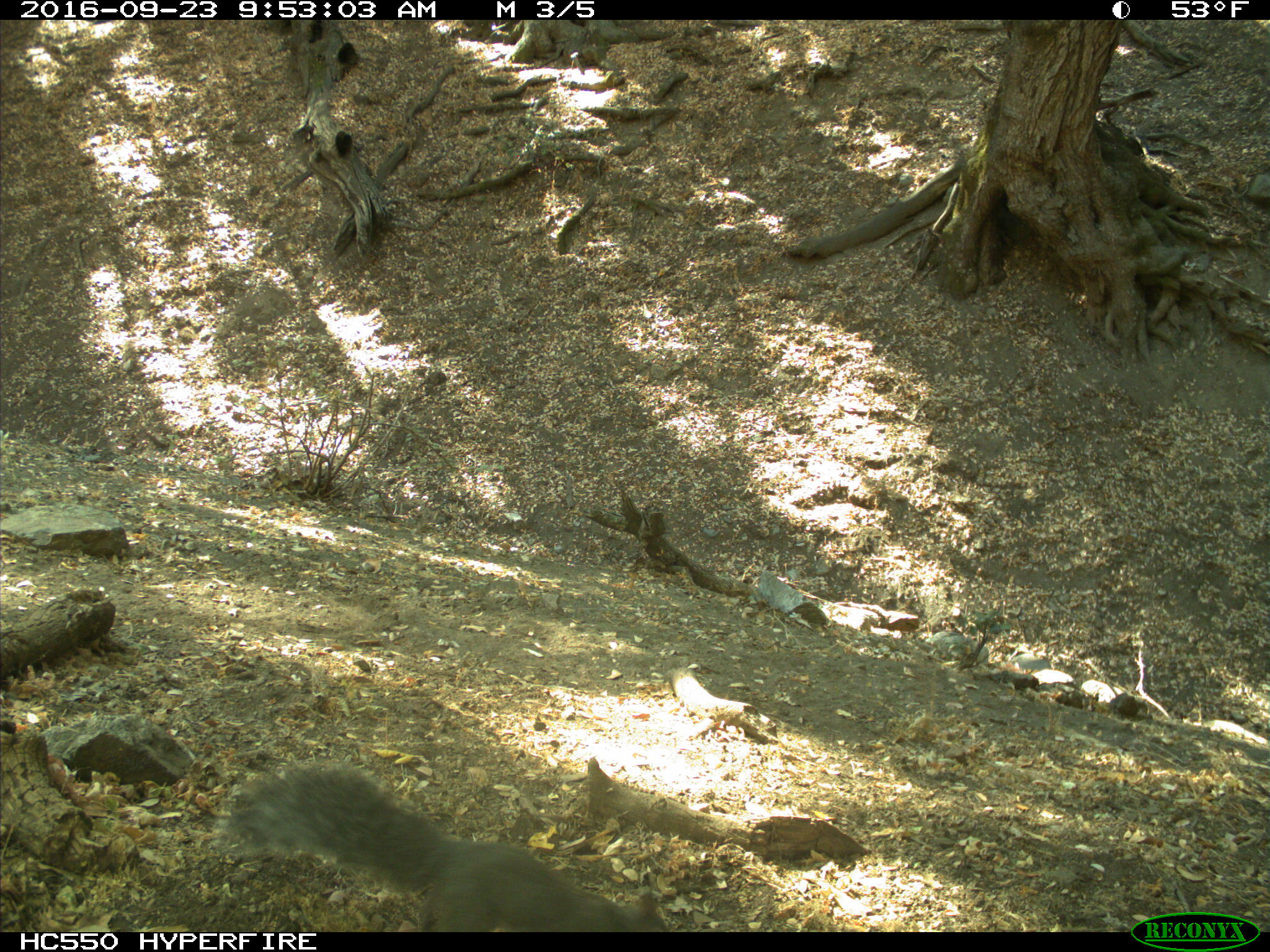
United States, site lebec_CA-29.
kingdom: Animalia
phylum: Chordata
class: Mammalia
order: Rodentia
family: Sciuridae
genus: Sciurus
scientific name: Sciurus carolinensis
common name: eastern gray squirrel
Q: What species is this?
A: Sciurus carolinensis (eastern gray squirrel).